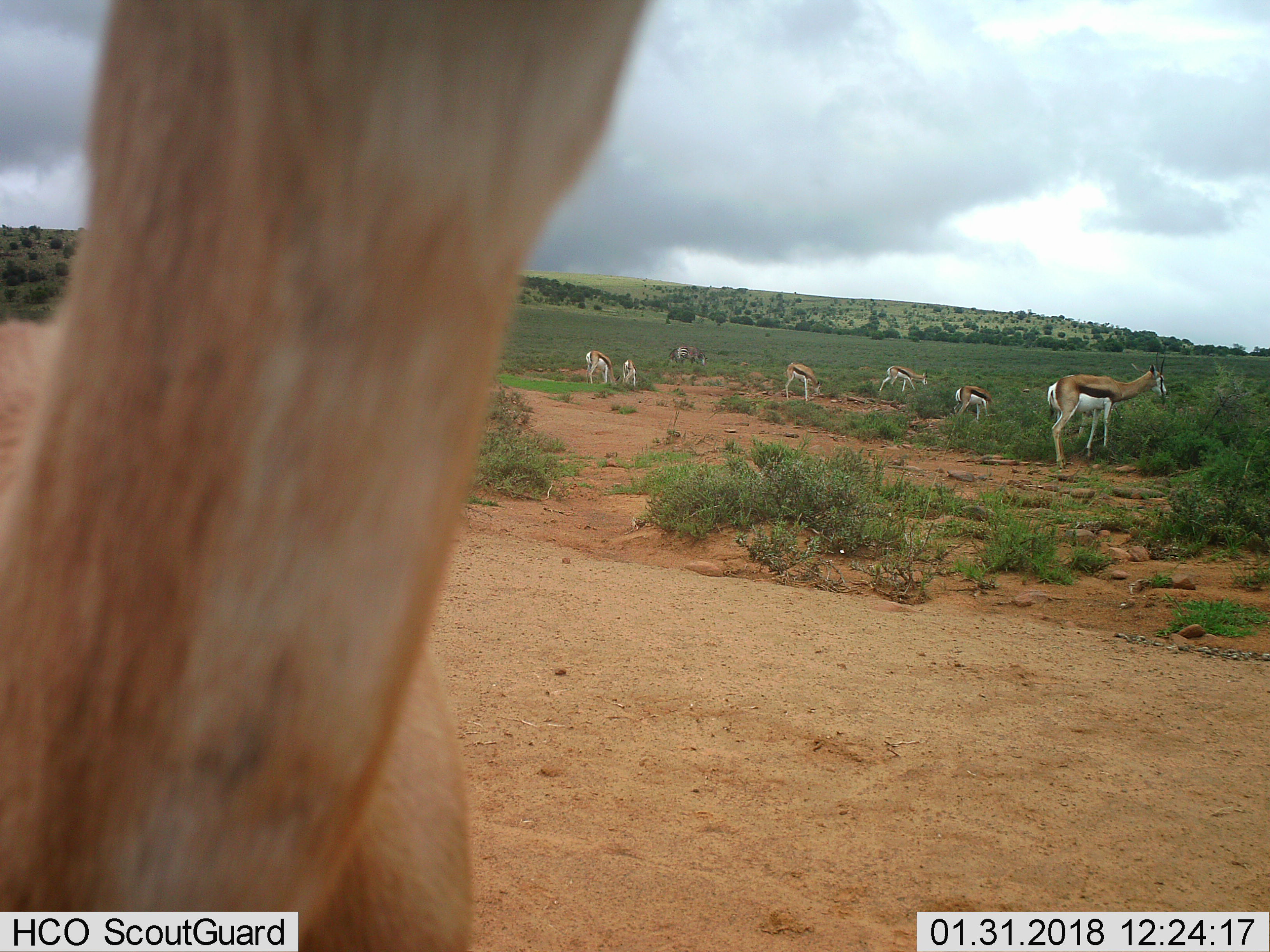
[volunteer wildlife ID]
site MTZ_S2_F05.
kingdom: Animalia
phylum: Chordata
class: Mammalia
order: Artiodactyla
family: Bovidae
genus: Antidorcas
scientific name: Antidorcas marsupialis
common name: springbok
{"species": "springbok (Antidorcas marsupialis)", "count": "7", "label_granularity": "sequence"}